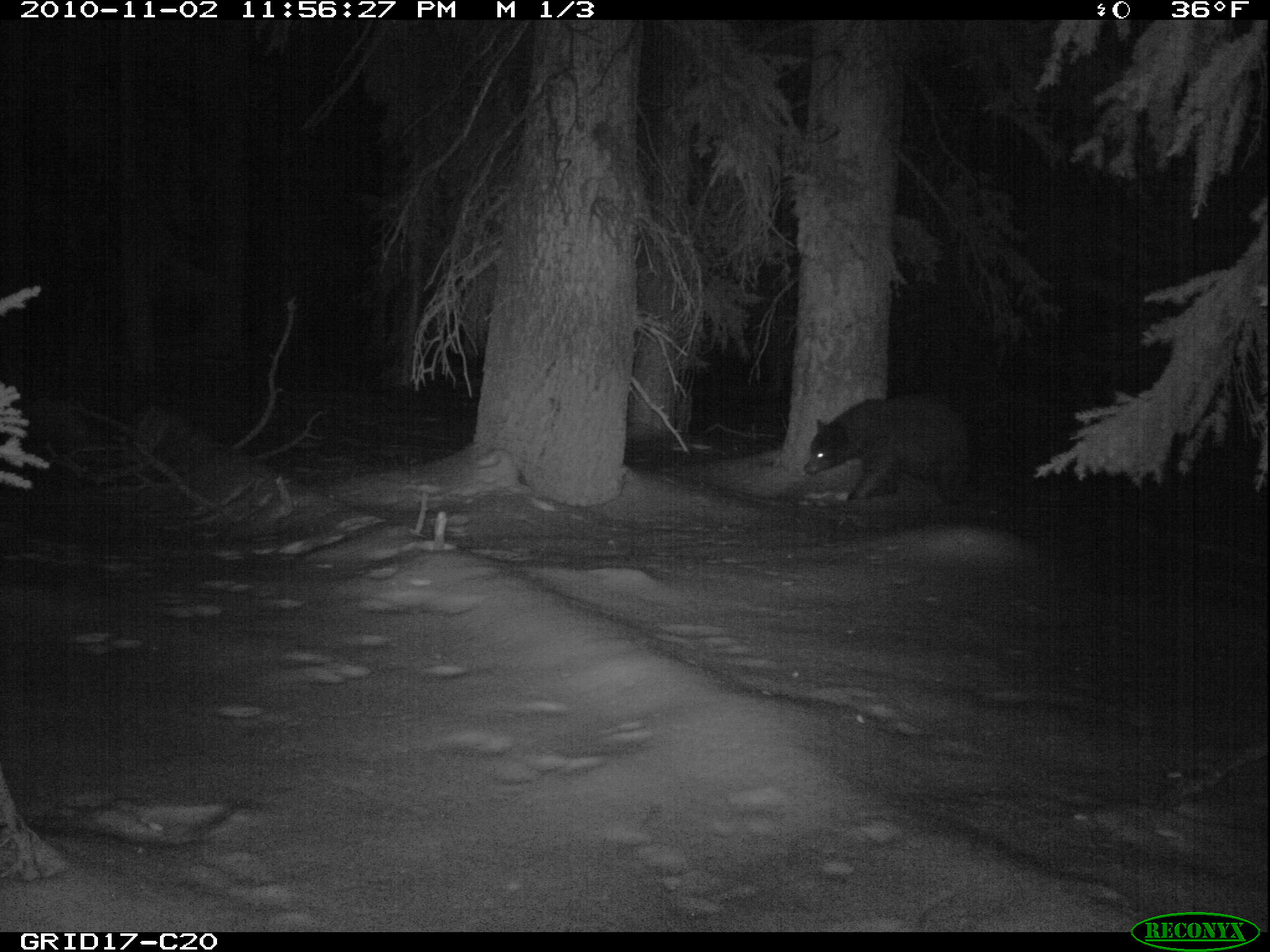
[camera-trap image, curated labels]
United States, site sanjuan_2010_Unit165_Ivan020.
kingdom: Animalia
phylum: Chordata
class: Mammalia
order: Carnivora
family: Ursidae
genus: Ursus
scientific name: Ursus americanus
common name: american black bear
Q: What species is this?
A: Ursus americanus (american black bear).